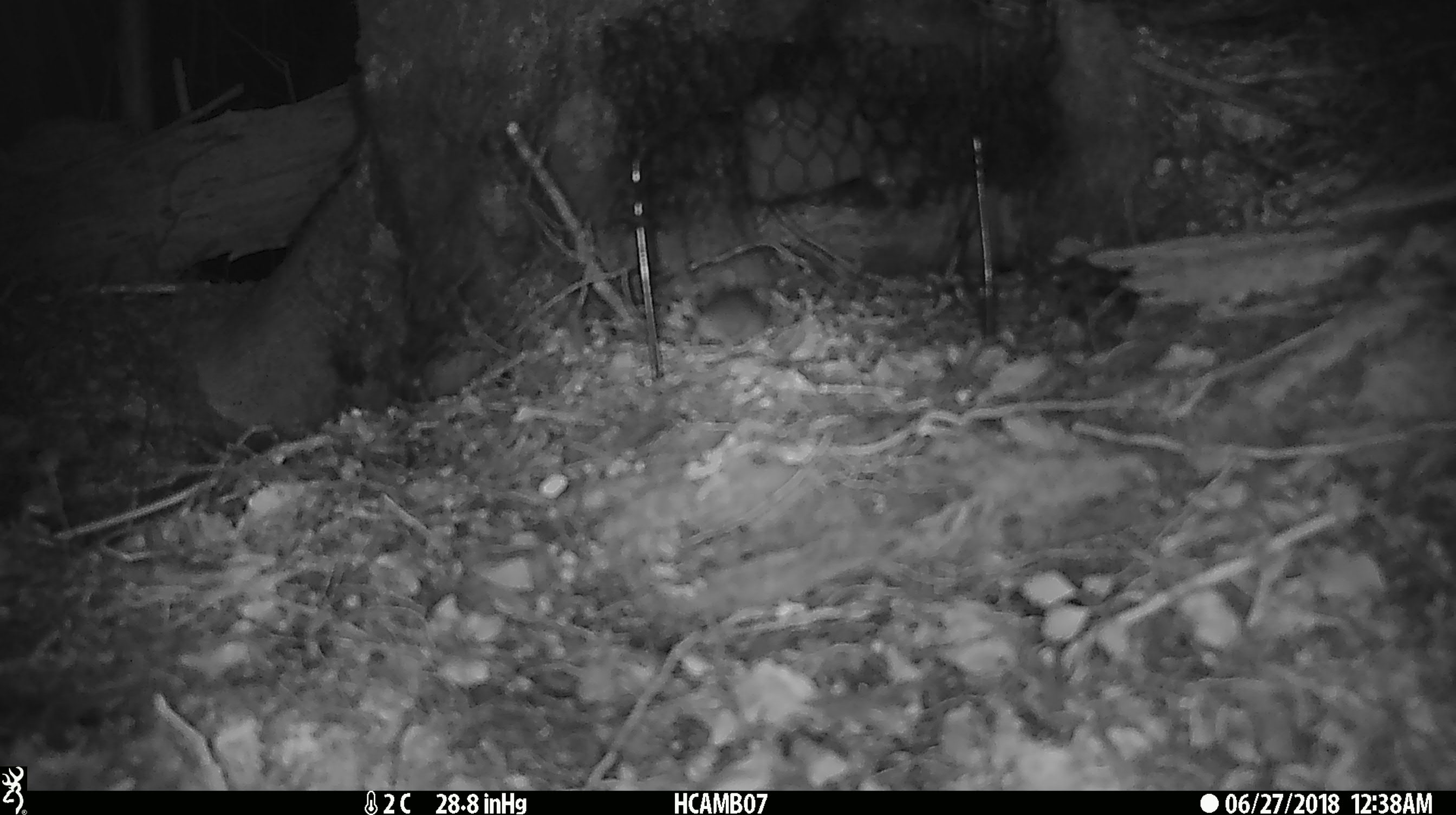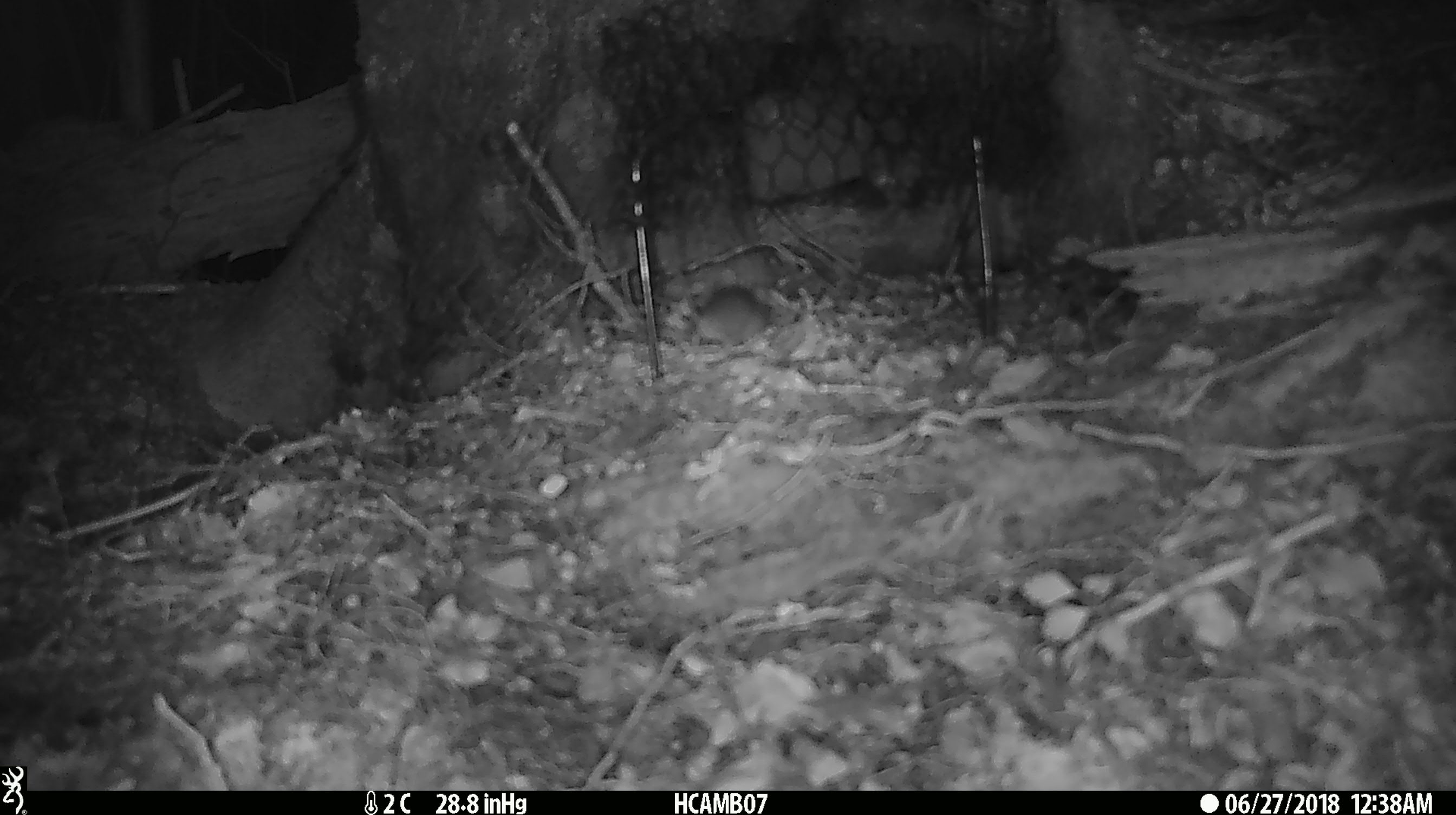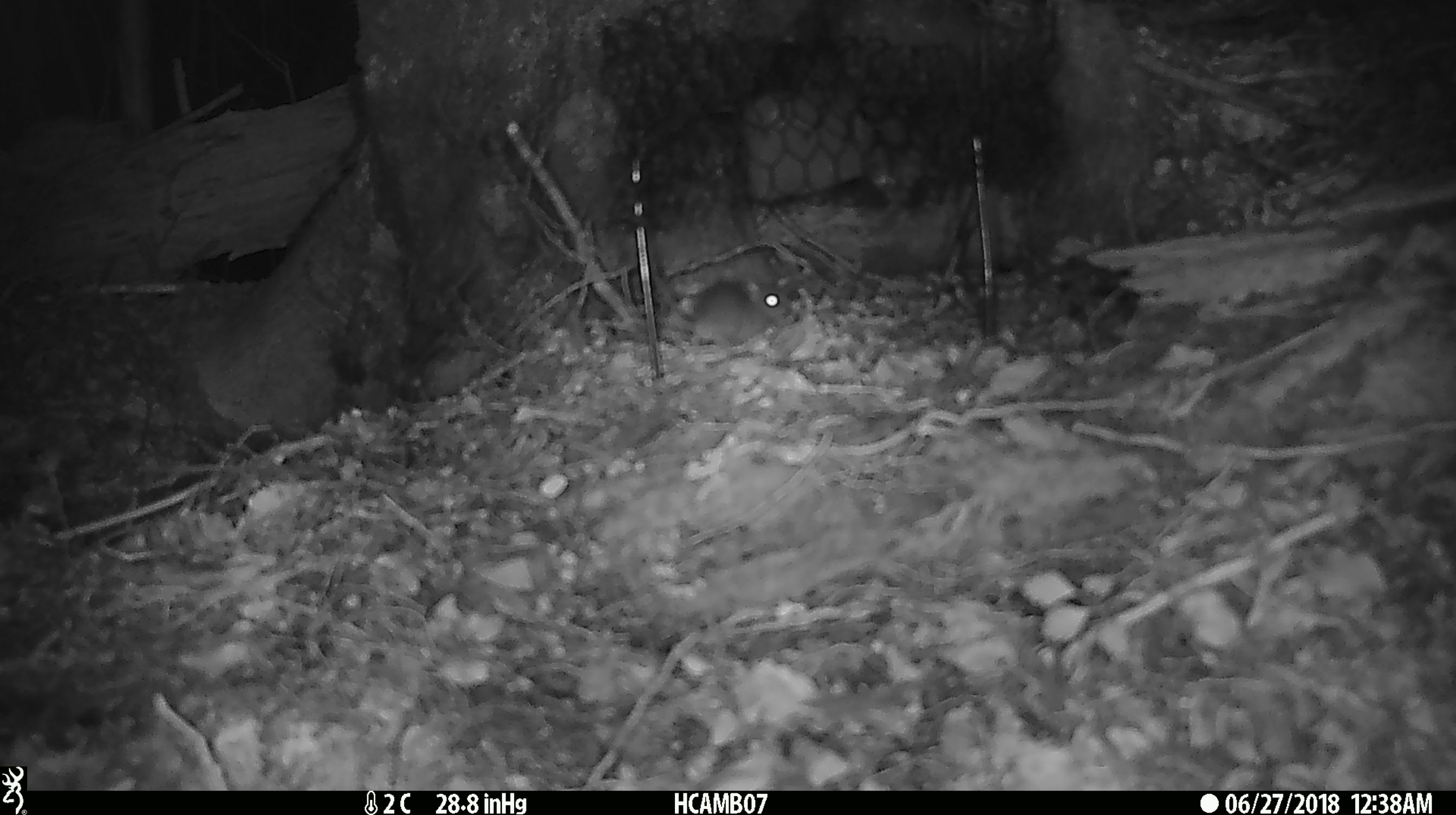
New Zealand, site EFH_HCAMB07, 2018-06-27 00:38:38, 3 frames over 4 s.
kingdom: Animalia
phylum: Chordata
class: Mammalia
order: Rodentia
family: Muridae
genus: Mus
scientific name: Mus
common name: mouse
Mouse (Mus).